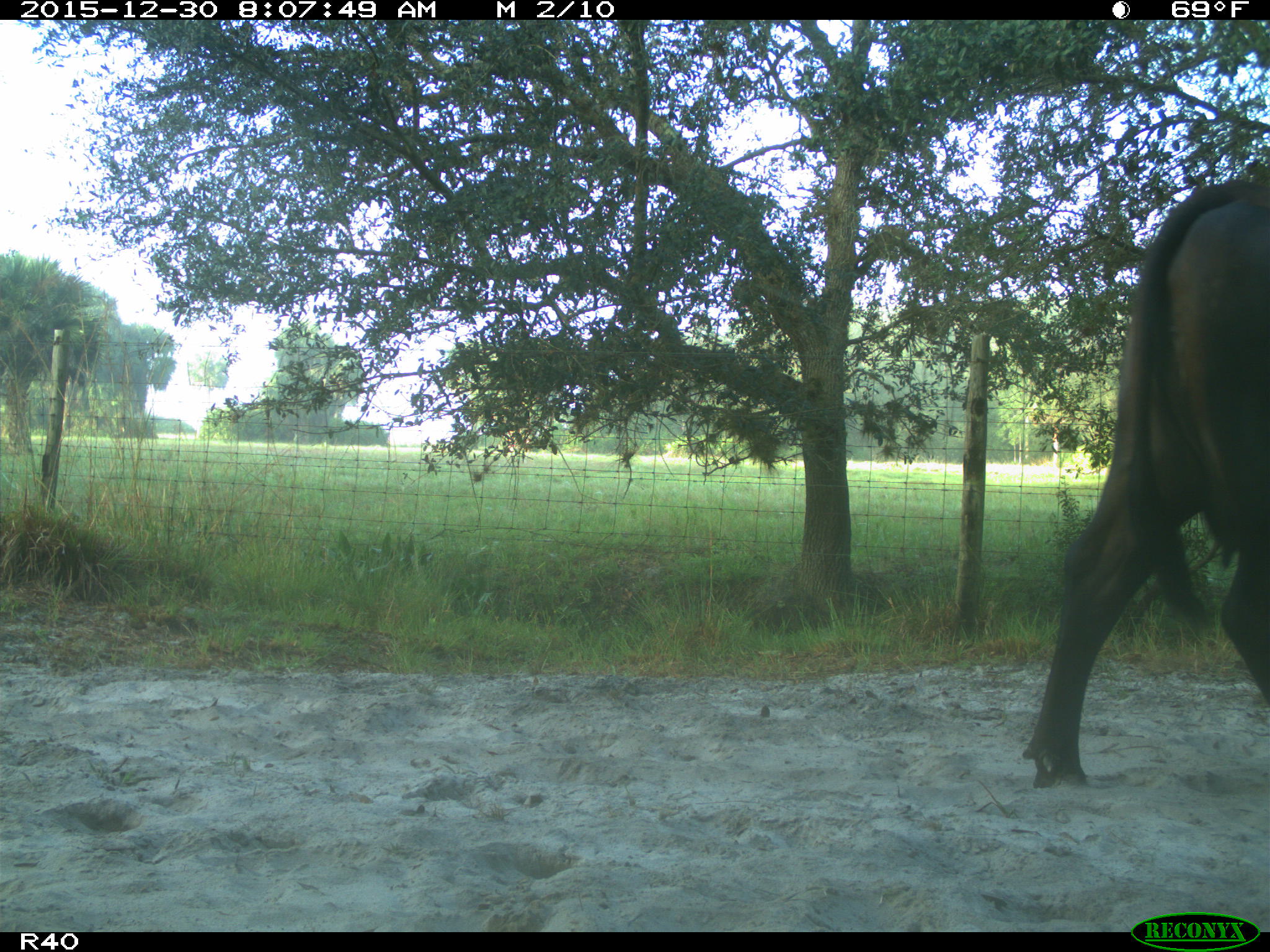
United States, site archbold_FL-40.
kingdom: Animalia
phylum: Chordata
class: Mammalia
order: Artiodactyla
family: Bovidae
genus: Bos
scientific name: Bos taurus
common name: domestic cow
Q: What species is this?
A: Bos taurus (domestic cow).